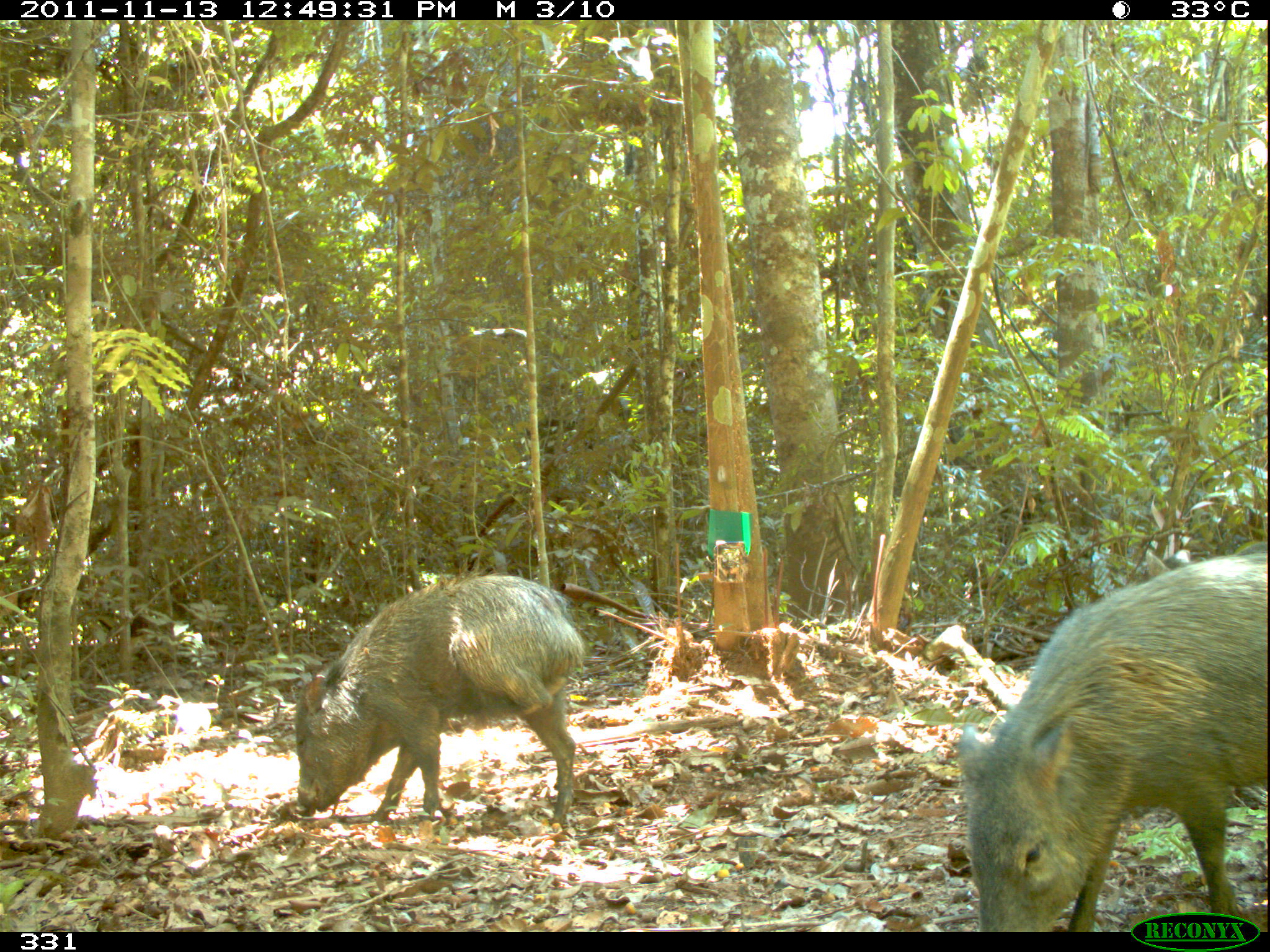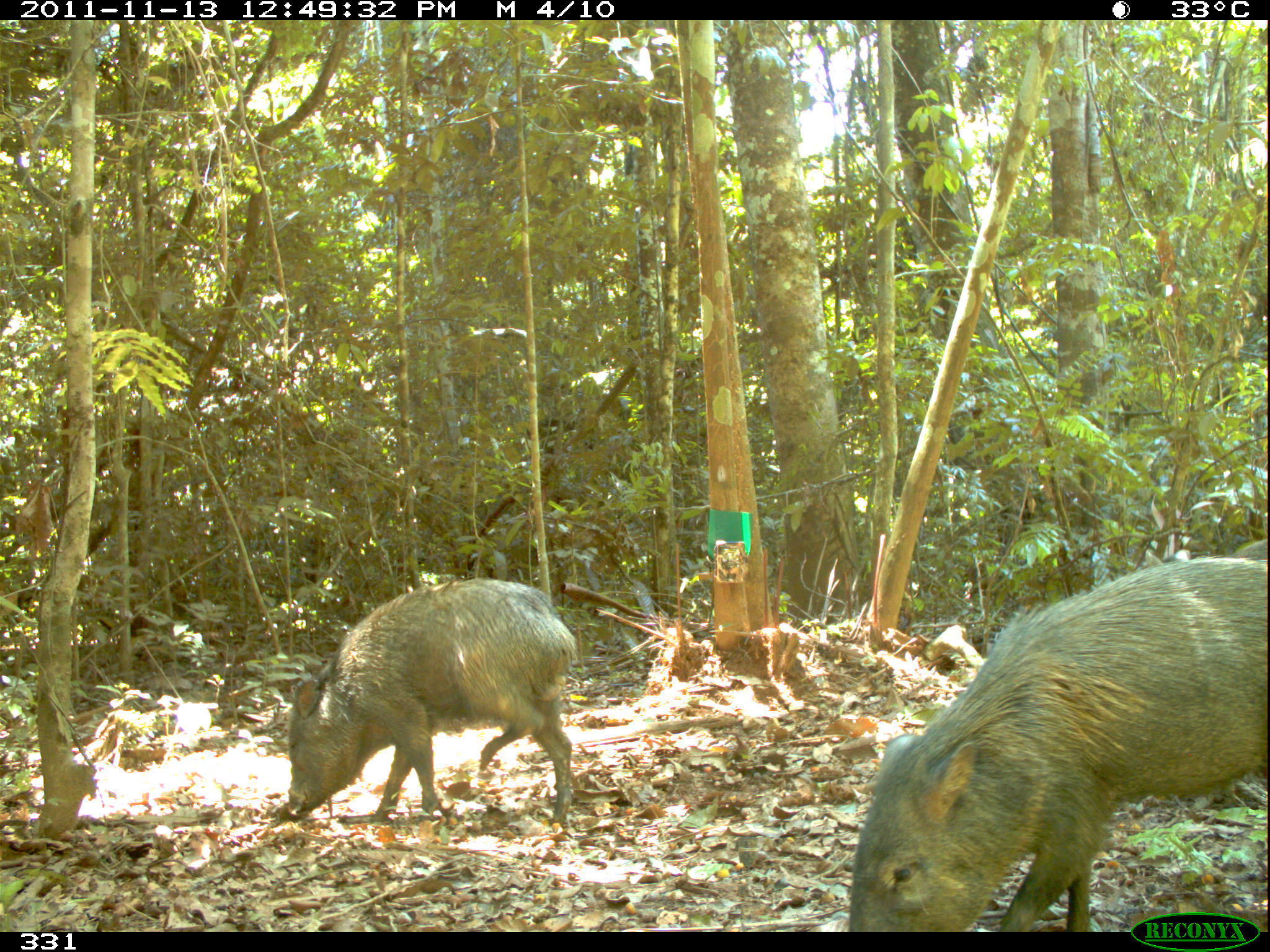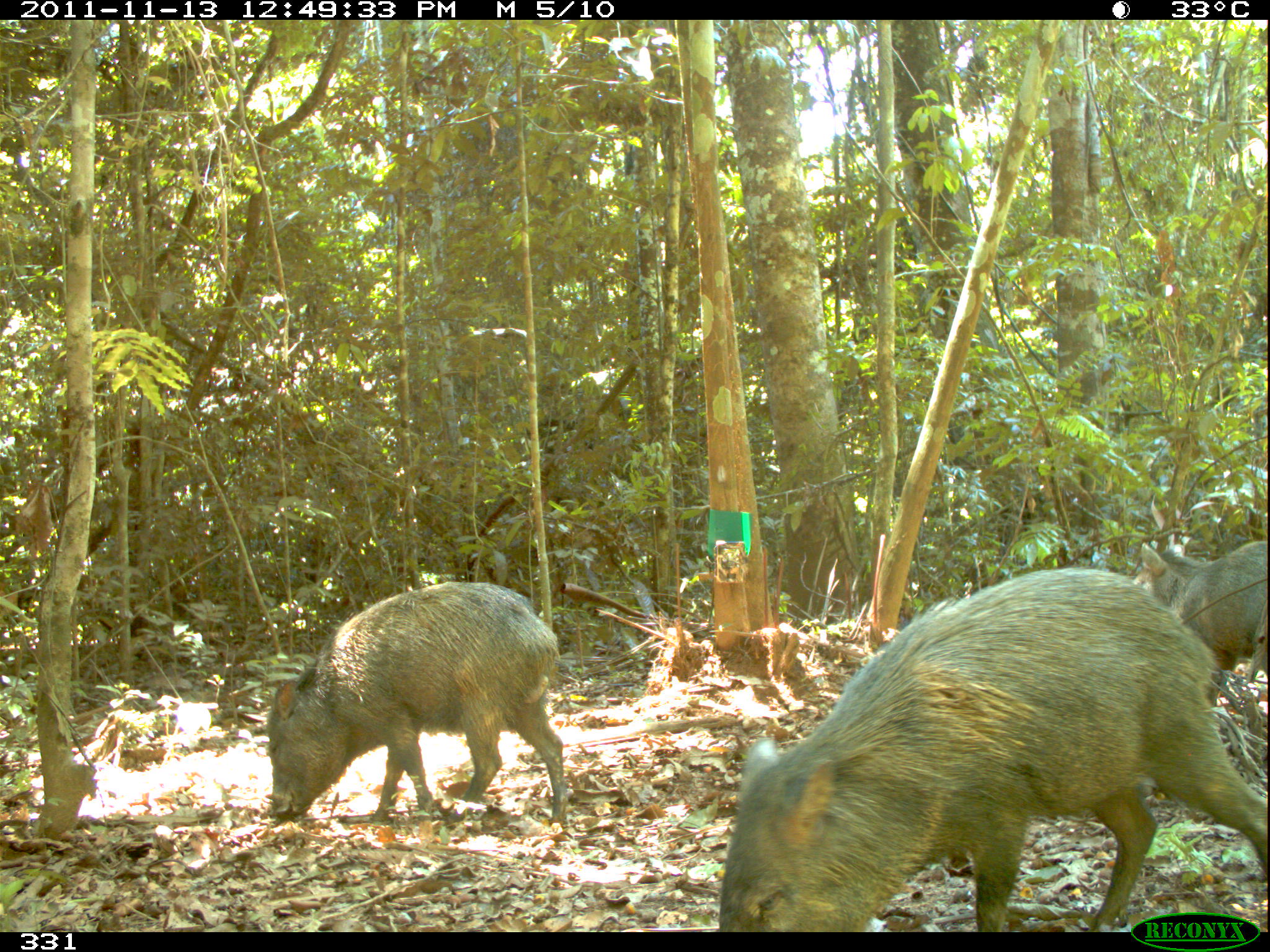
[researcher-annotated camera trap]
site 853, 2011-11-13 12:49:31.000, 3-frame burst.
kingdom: Animalia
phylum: Chordata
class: Mammalia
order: Artiodactyla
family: Tayassuidae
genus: Pecari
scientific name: Pecari tajacu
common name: collared peccary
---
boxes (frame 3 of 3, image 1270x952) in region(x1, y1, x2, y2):
pecari tajacu: region(718, 565, 1270, 932); region(265, 581, 569, 829); region(1130, 541, 1270, 701)